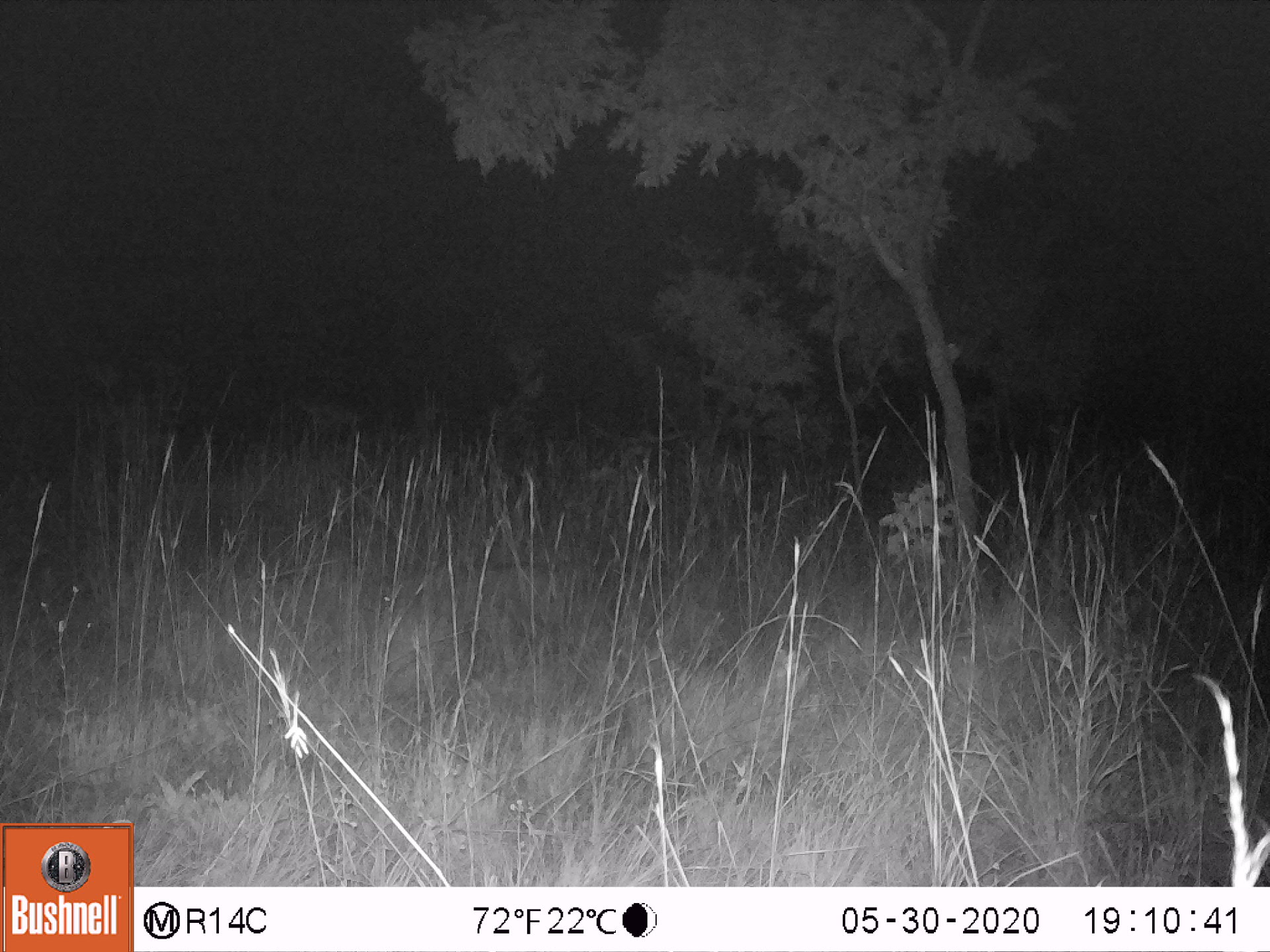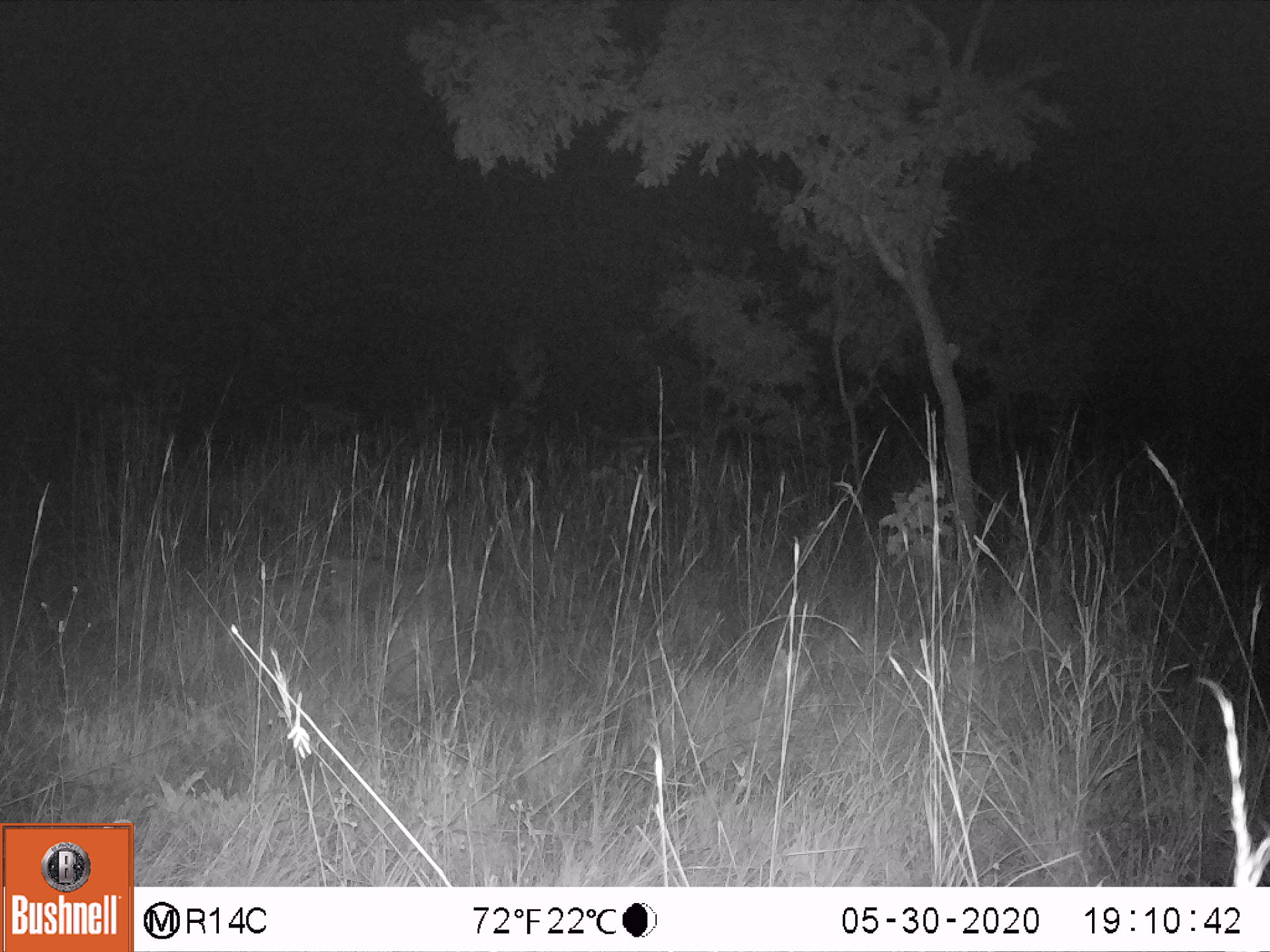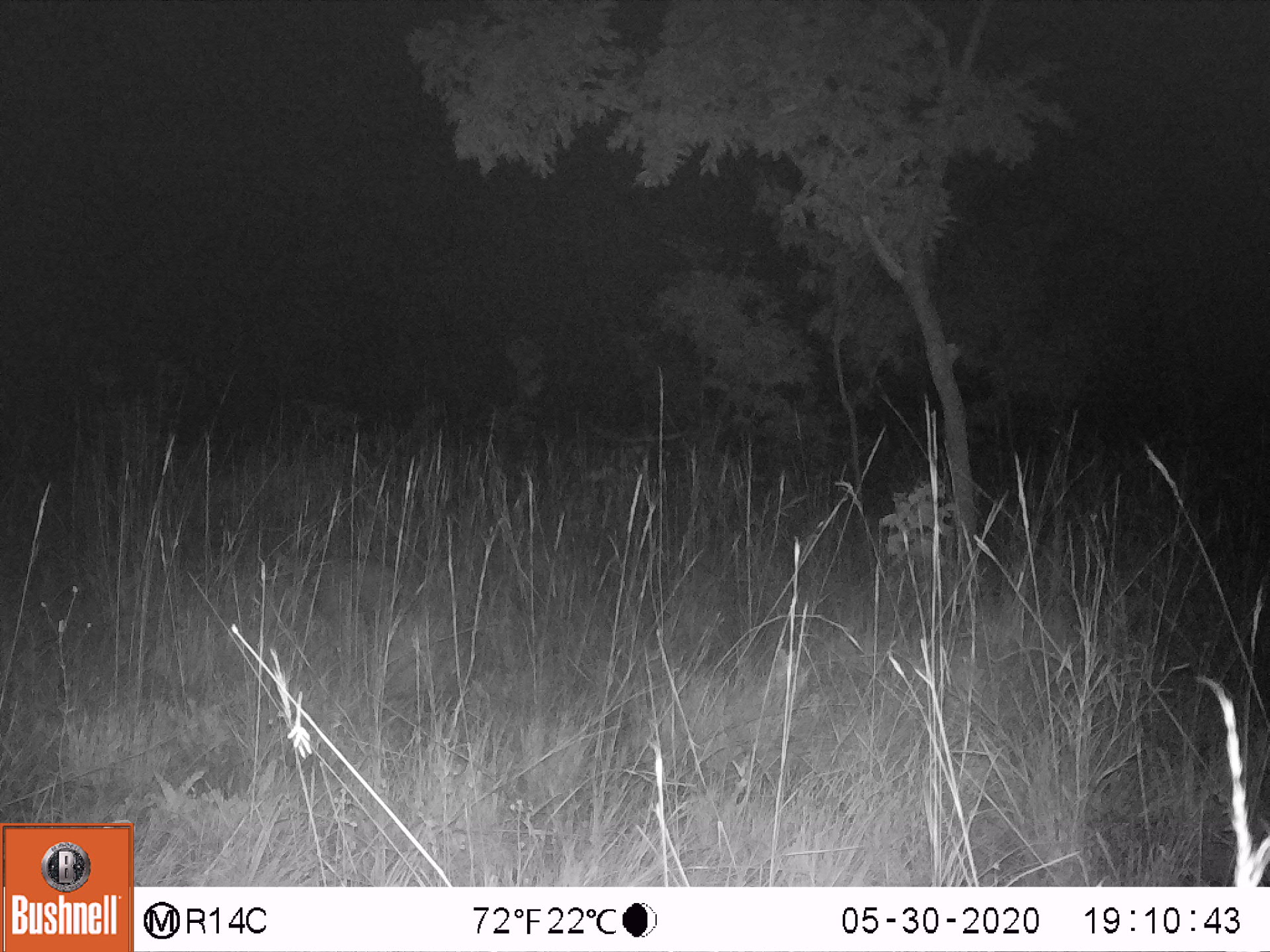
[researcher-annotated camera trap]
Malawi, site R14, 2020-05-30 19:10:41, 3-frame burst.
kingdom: Animalia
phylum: Chordata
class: Mammalia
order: Artiodactyla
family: Suidae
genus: Potamochoerus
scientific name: Potamochoerus larvatus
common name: bushpig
Bushpig (Potamochoerus larvatus), count 1.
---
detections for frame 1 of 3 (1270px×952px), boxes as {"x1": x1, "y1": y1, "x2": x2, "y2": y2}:
bushpig: {"x1": 377, "y1": 563, "x2": 555, "y2": 627}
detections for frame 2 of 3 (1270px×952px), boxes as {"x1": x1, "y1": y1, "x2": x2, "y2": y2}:
bushpig: {"x1": 323, "y1": 556, "x2": 443, "y2": 610}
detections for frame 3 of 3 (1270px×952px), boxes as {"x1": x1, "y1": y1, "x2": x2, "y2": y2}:
bushpig: {"x1": 264, "y1": 543, "x2": 406, "y2": 624}